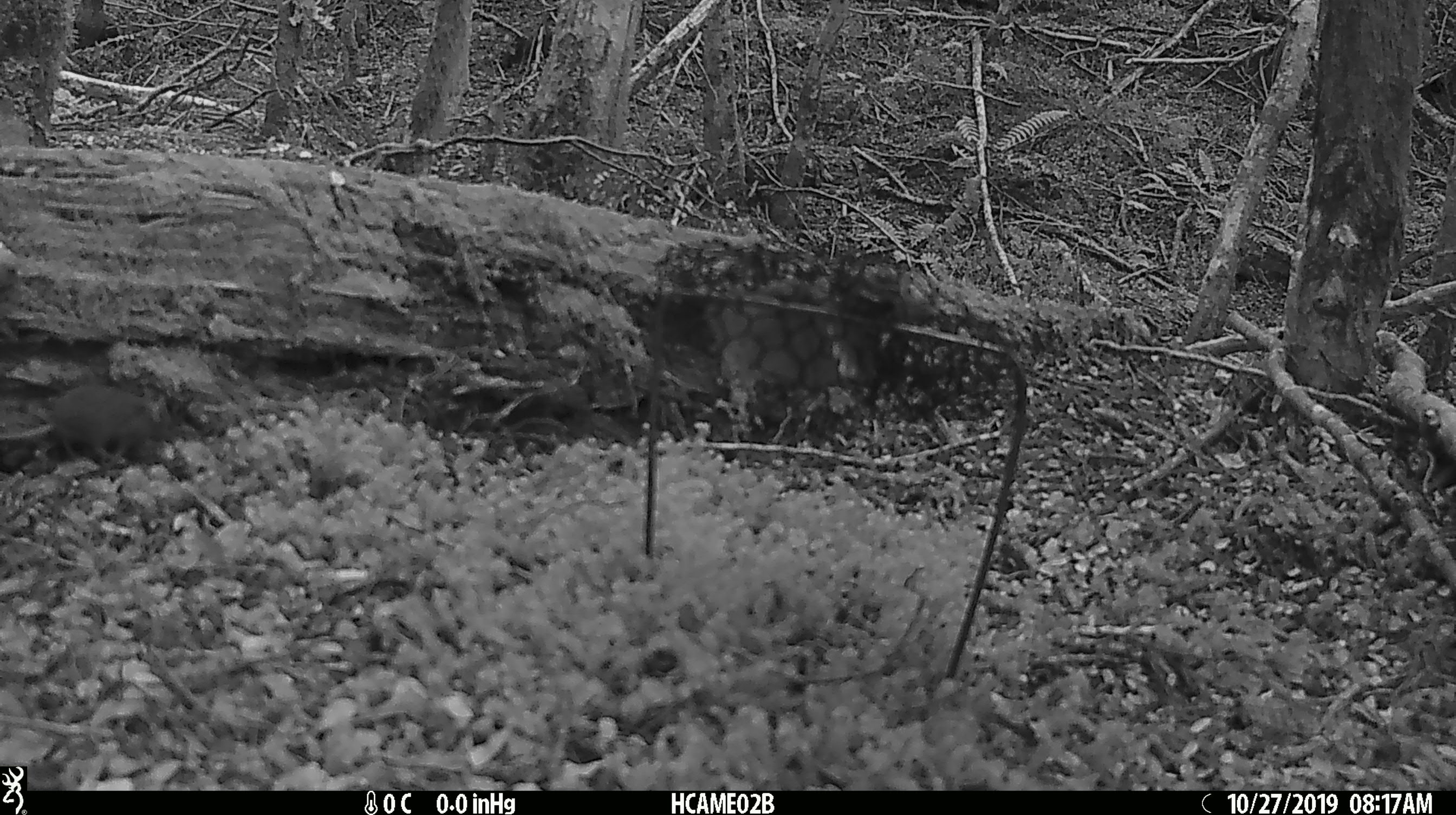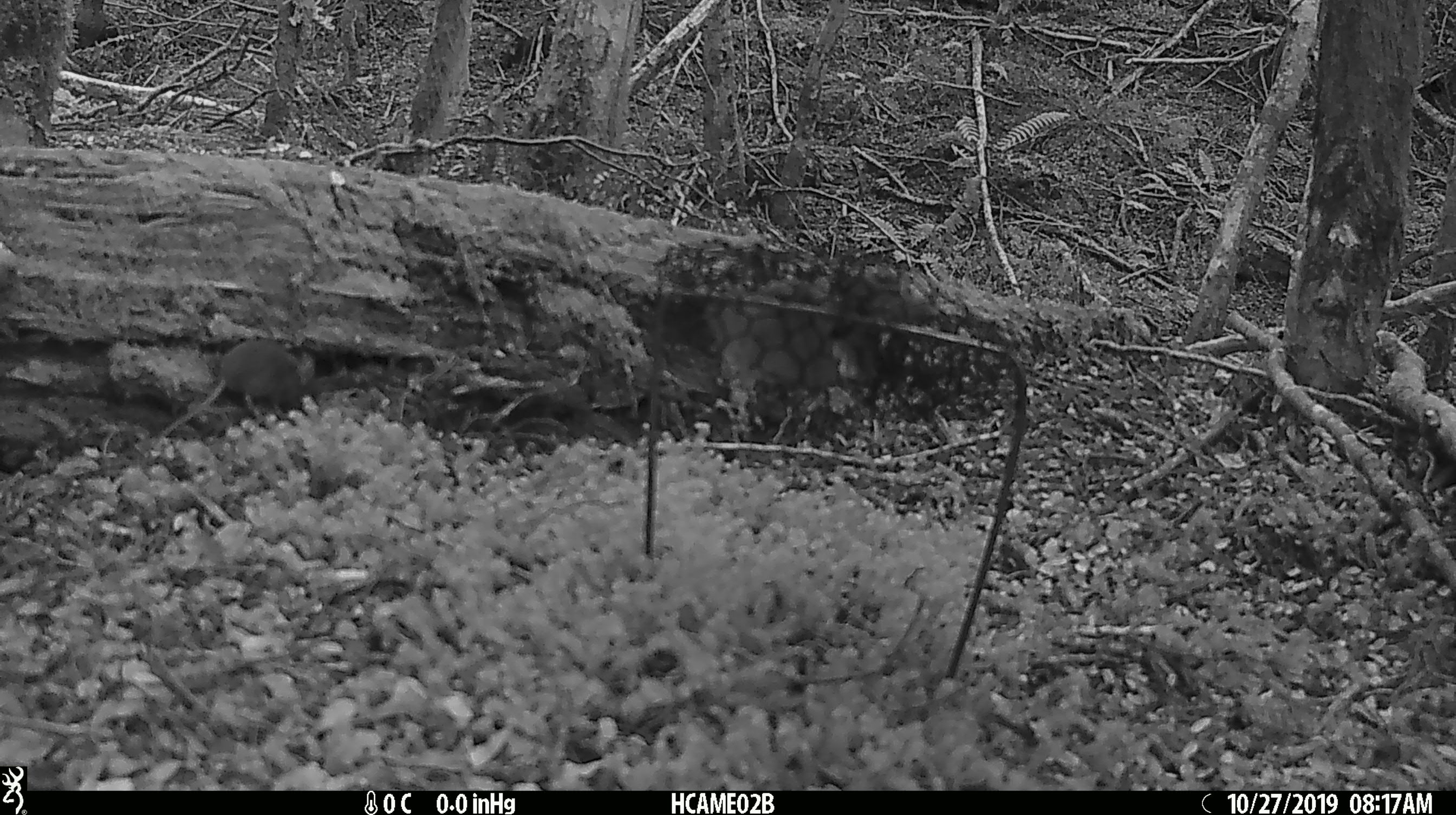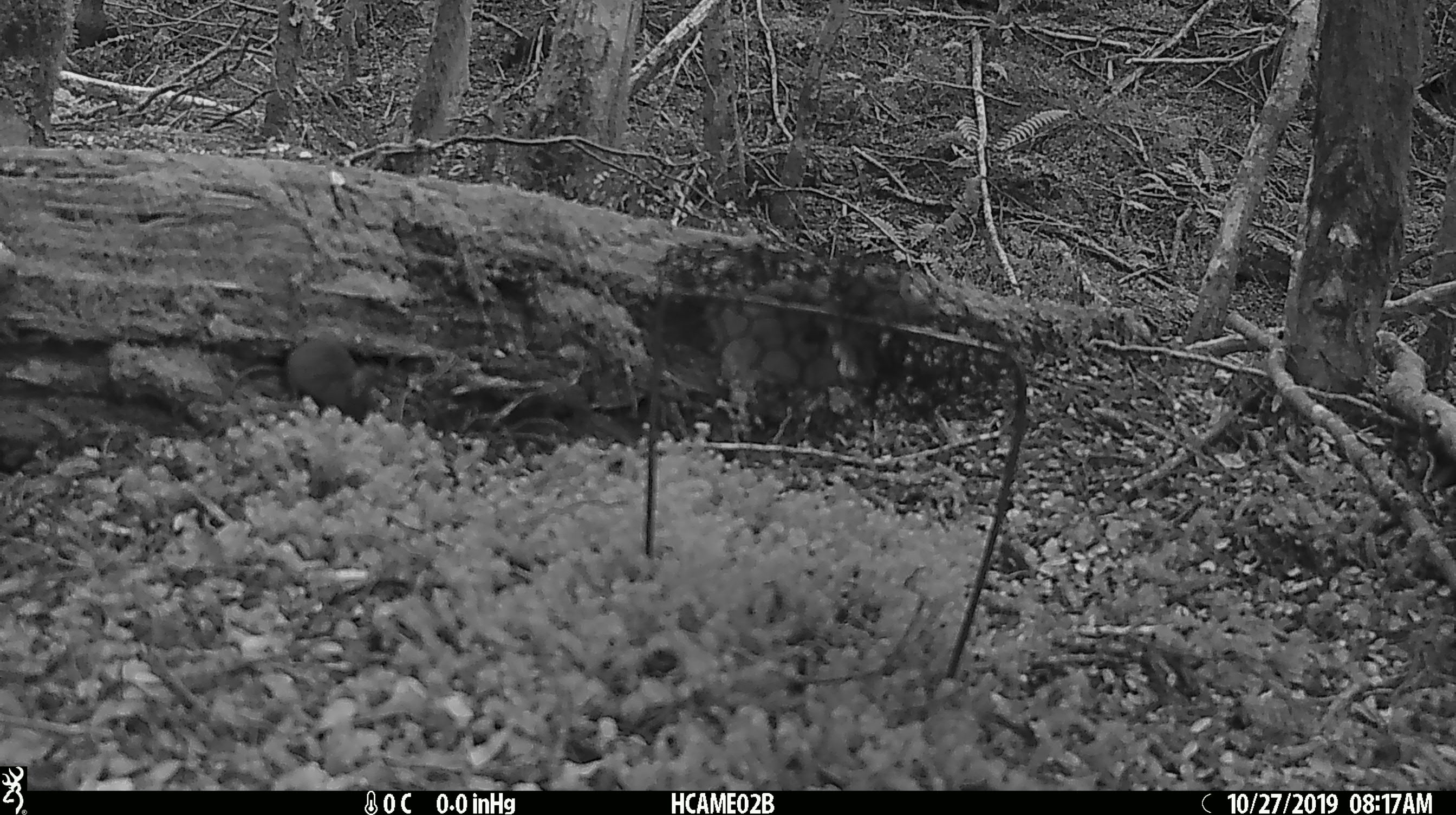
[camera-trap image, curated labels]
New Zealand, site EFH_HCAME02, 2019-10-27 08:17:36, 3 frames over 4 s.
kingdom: Animalia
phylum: Chordata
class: Mammalia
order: Rodentia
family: Muridae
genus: Mus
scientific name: Mus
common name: mouse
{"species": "mouse (Mus)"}